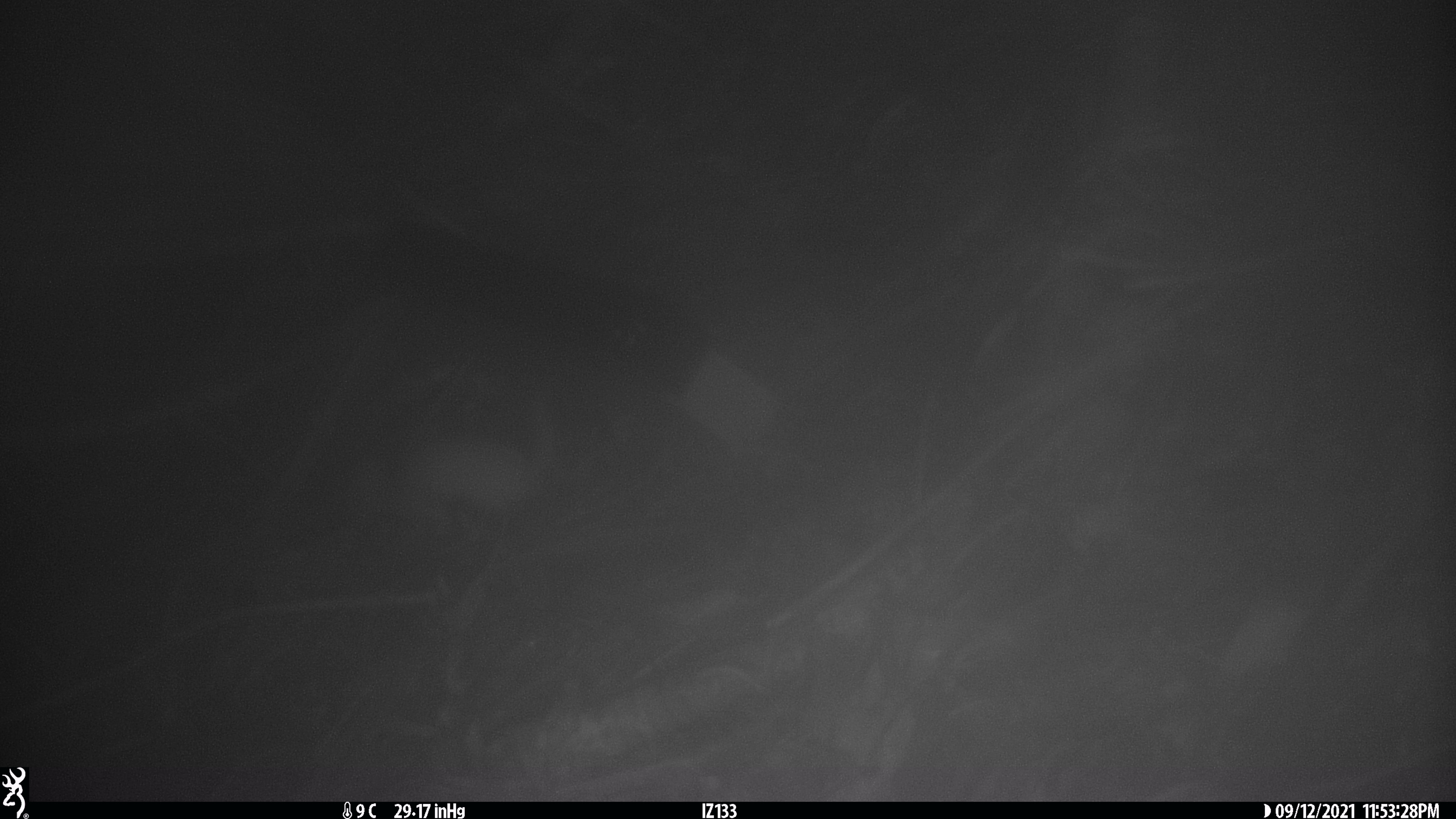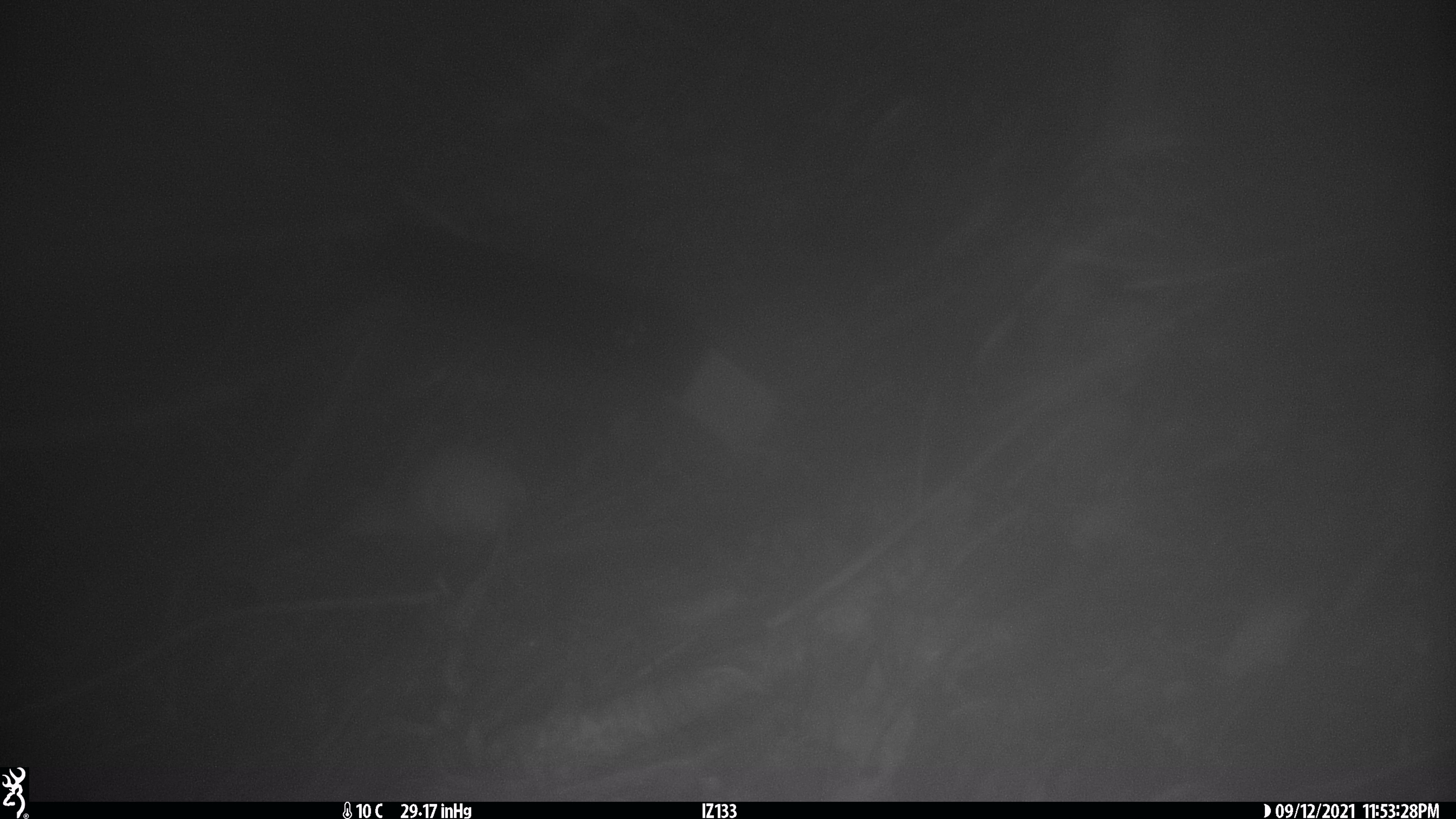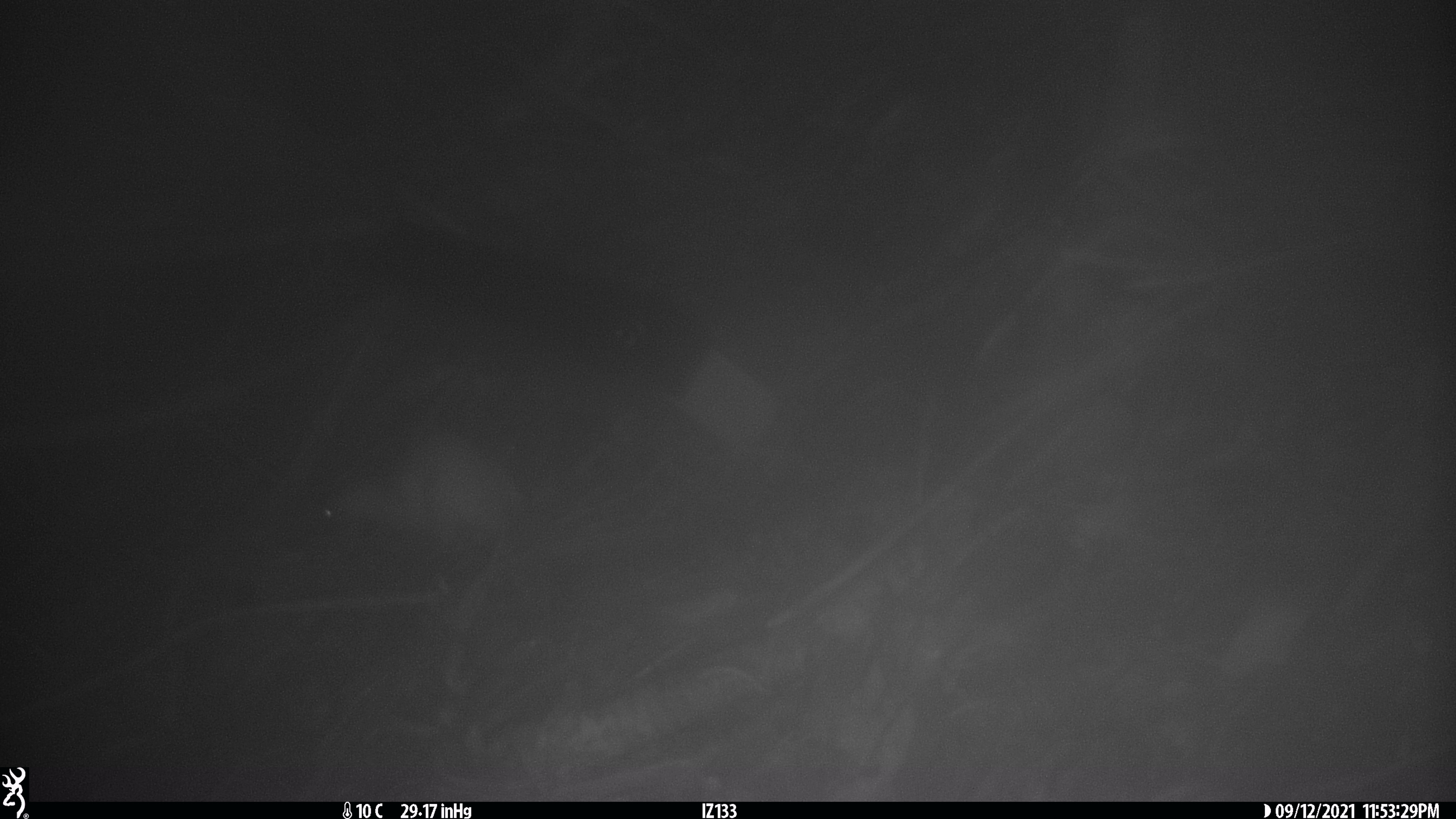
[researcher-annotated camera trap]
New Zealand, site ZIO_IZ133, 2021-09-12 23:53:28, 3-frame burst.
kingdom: Animalia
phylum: Chordata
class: Mammalia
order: Carnivora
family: Mustelidae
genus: Mustela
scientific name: Mustela erminea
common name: stoat